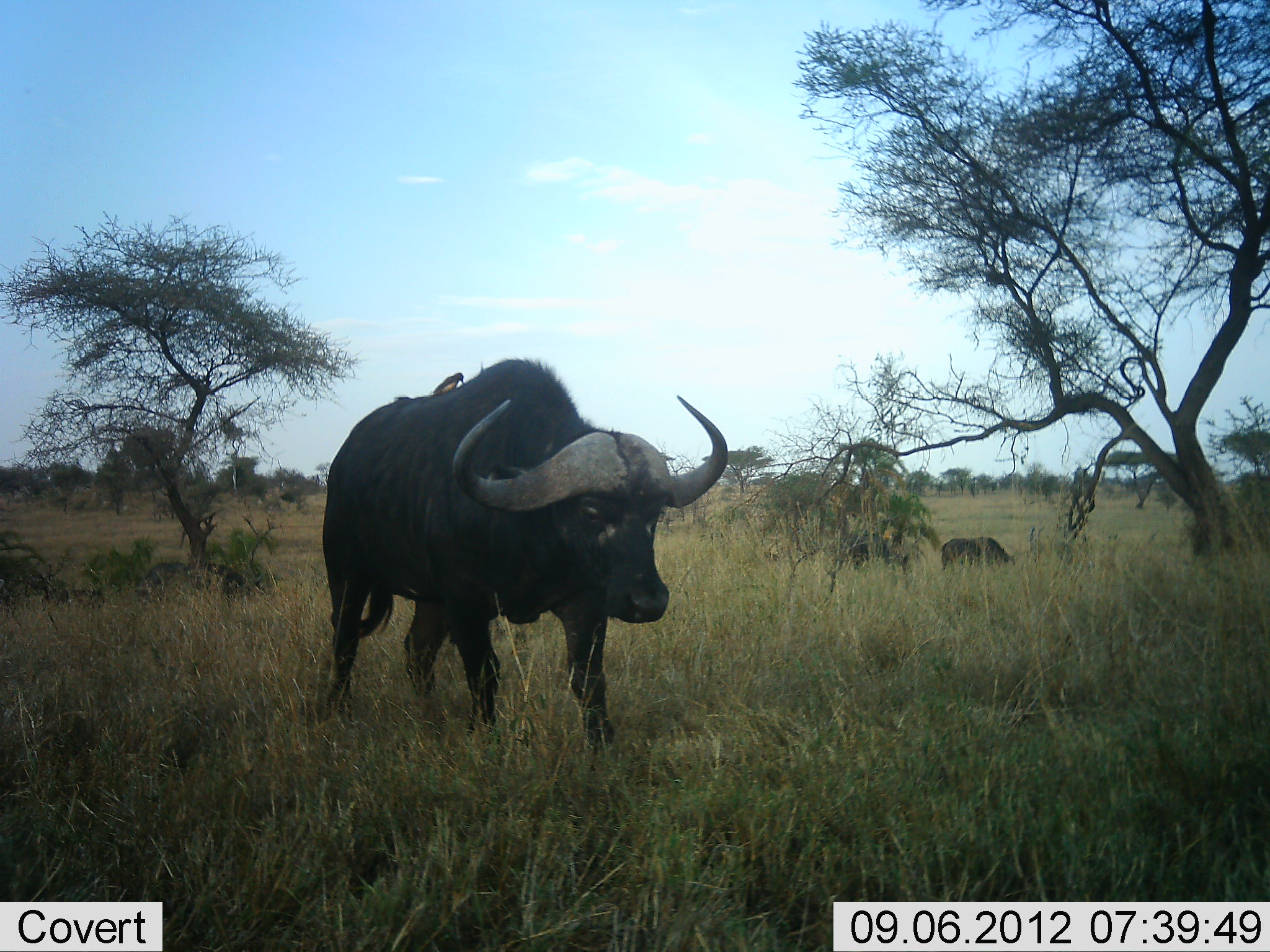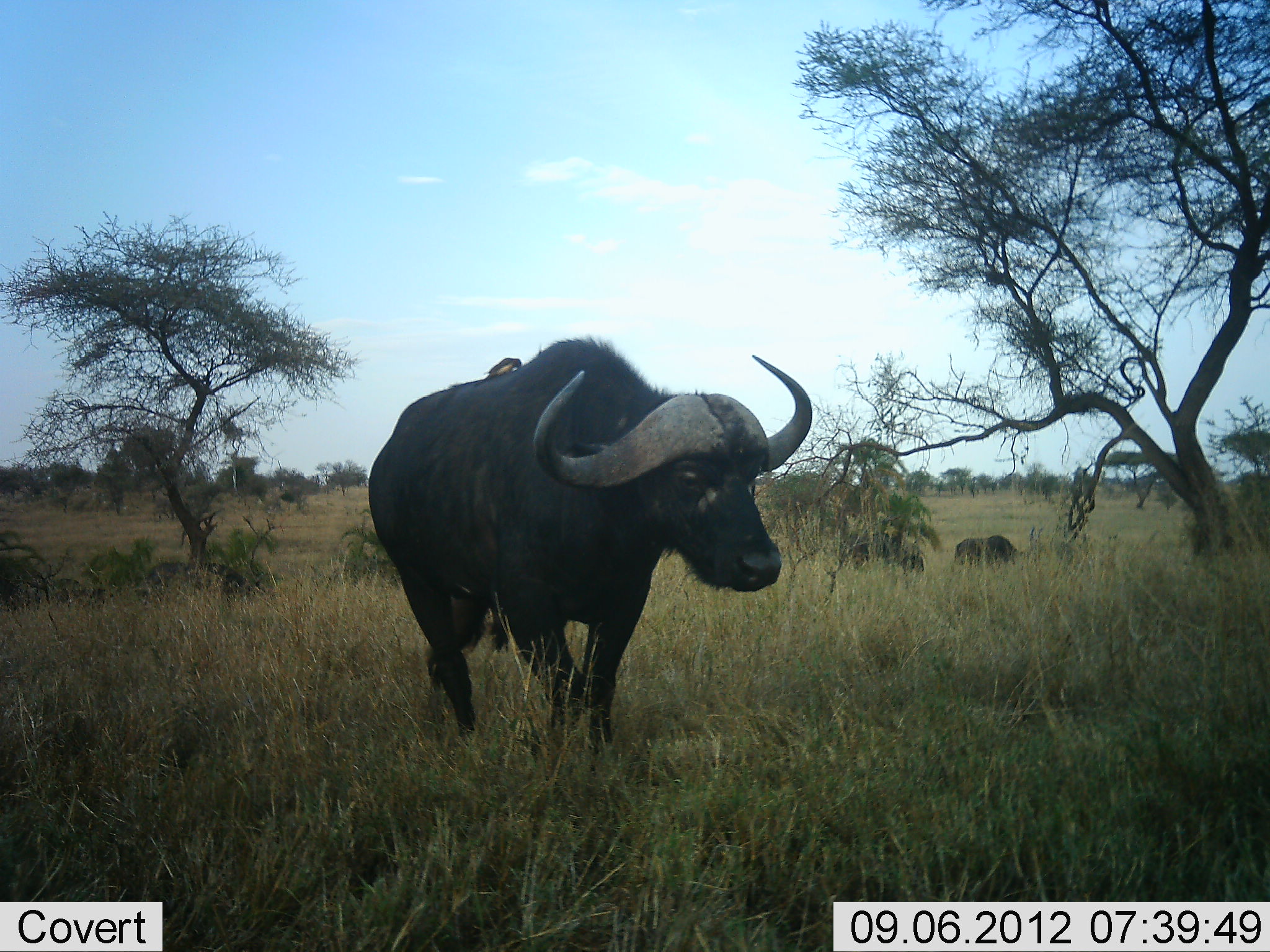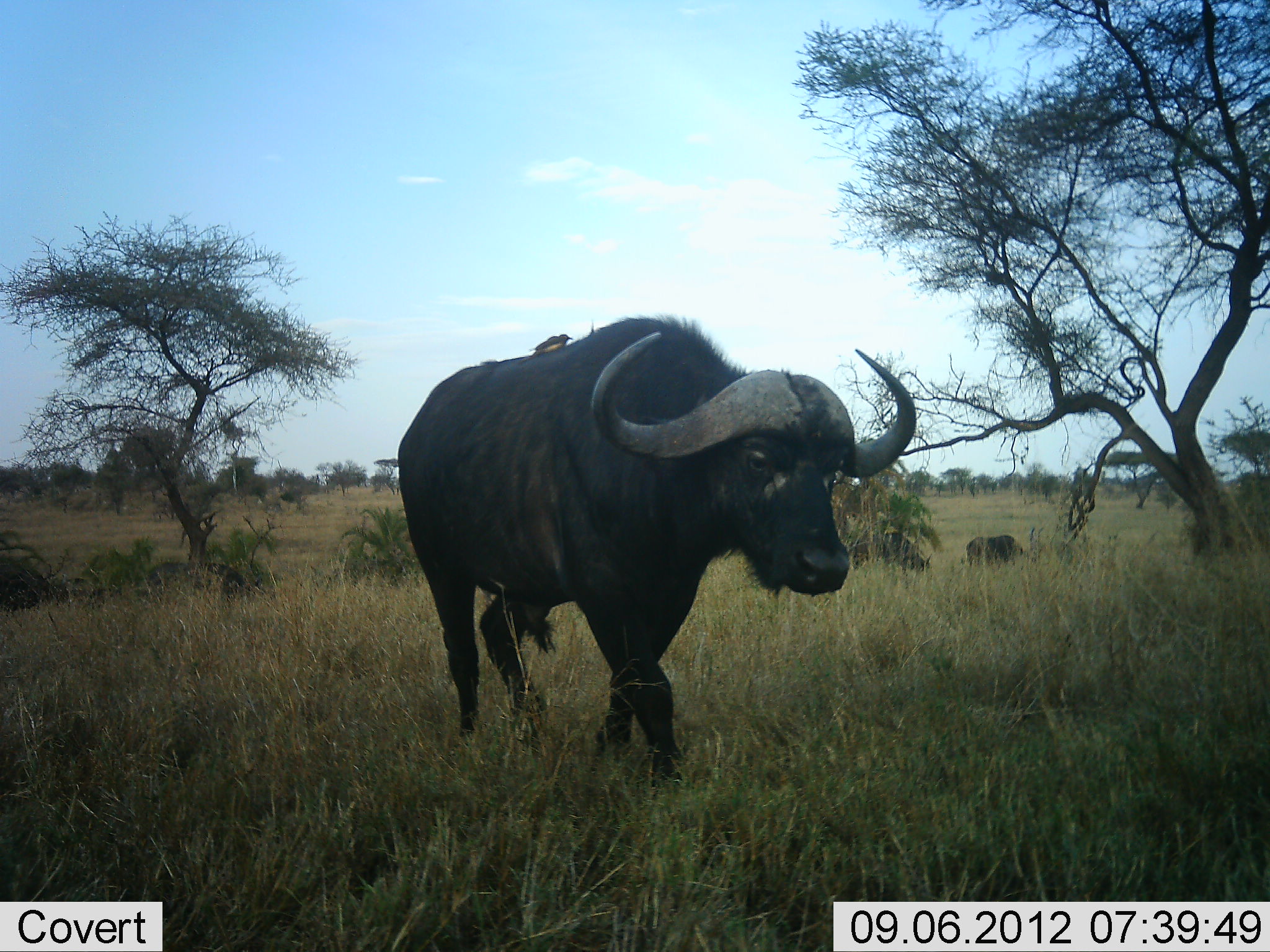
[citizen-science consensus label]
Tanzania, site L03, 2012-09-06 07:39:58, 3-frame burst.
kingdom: Animalia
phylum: Chordata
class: Mammalia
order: Artiodactyla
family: Bovidae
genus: Syncerus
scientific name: Syncerus caffer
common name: cape buffalo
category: buffalo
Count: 3.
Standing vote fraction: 31%.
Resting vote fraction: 0%.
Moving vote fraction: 100%.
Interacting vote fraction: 0%.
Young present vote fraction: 0%.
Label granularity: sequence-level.